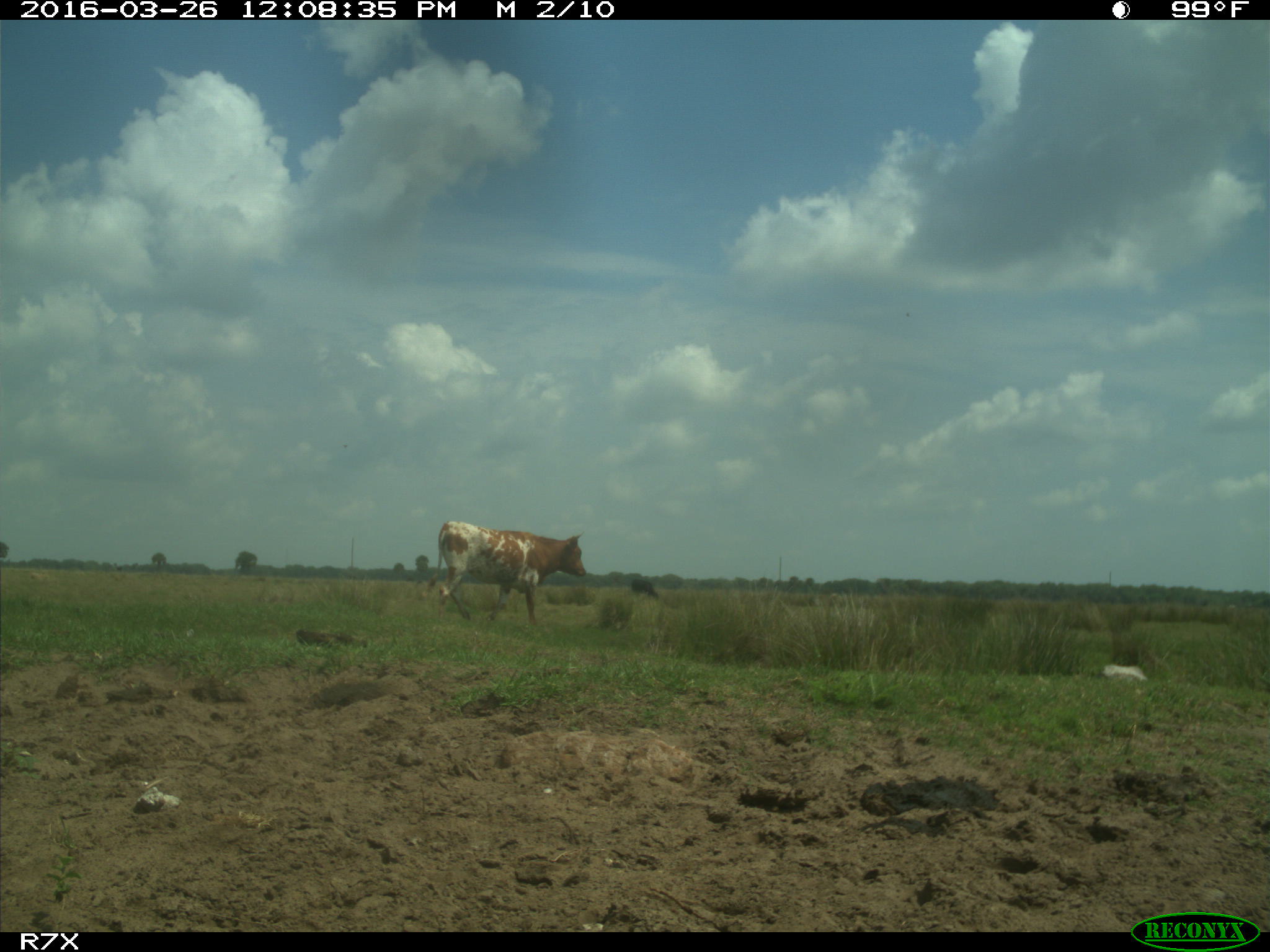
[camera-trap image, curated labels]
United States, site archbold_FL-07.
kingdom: Animalia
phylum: Chordata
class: Mammalia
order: Artiodactyla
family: Bovidae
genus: Bos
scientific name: Bos taurus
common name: domestic cow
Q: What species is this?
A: Bos taurus (domestic cow).